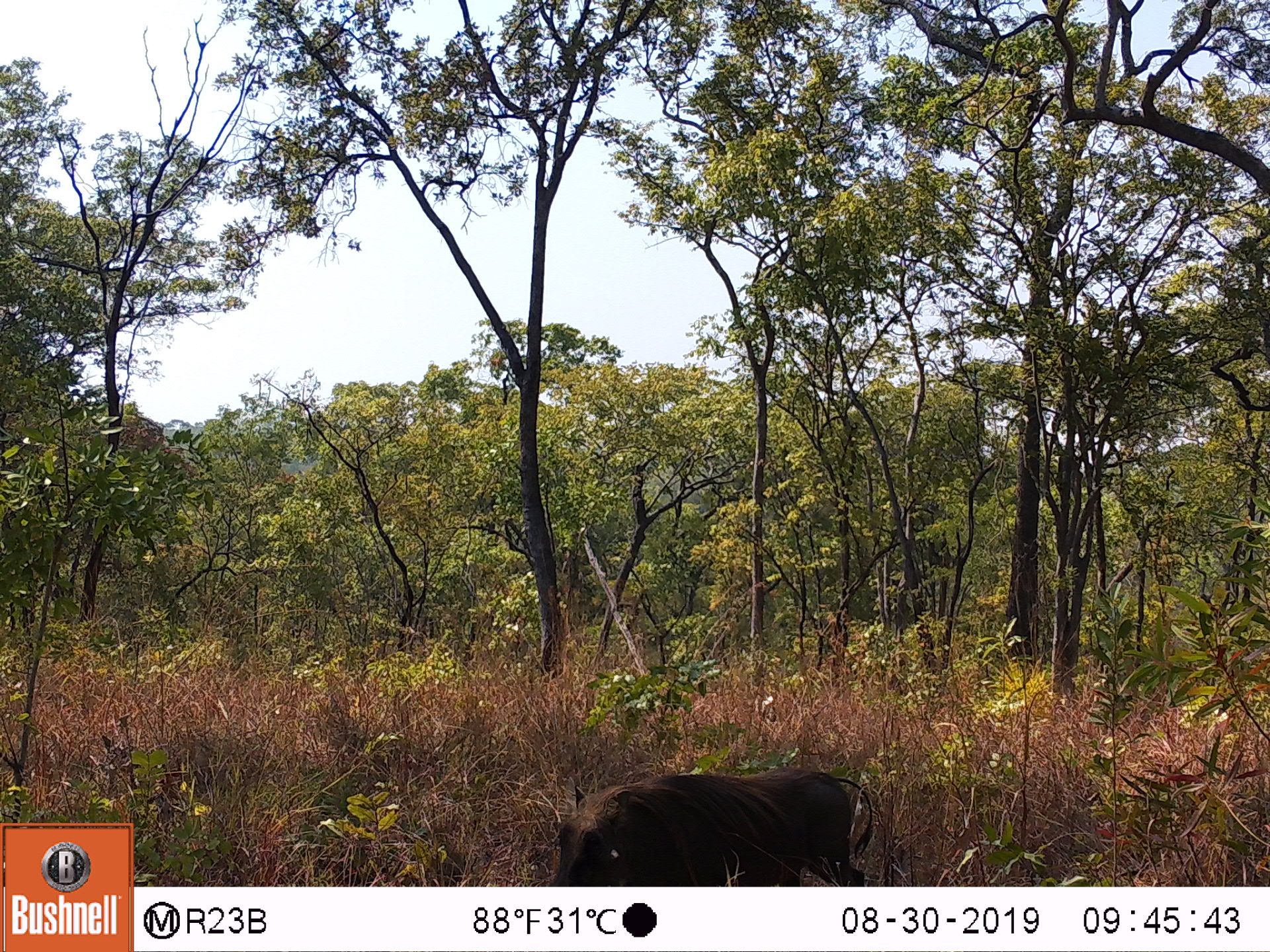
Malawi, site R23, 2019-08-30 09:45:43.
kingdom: Animalia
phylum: Chordata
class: Mammalia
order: Artiodactyla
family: Suidae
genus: Phacochoerus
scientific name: Phacochoerus africanus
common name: common warthog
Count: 1.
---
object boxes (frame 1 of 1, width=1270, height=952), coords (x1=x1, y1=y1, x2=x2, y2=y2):
common warthog: (x1=546, y1=766, x2=877, y2=883)